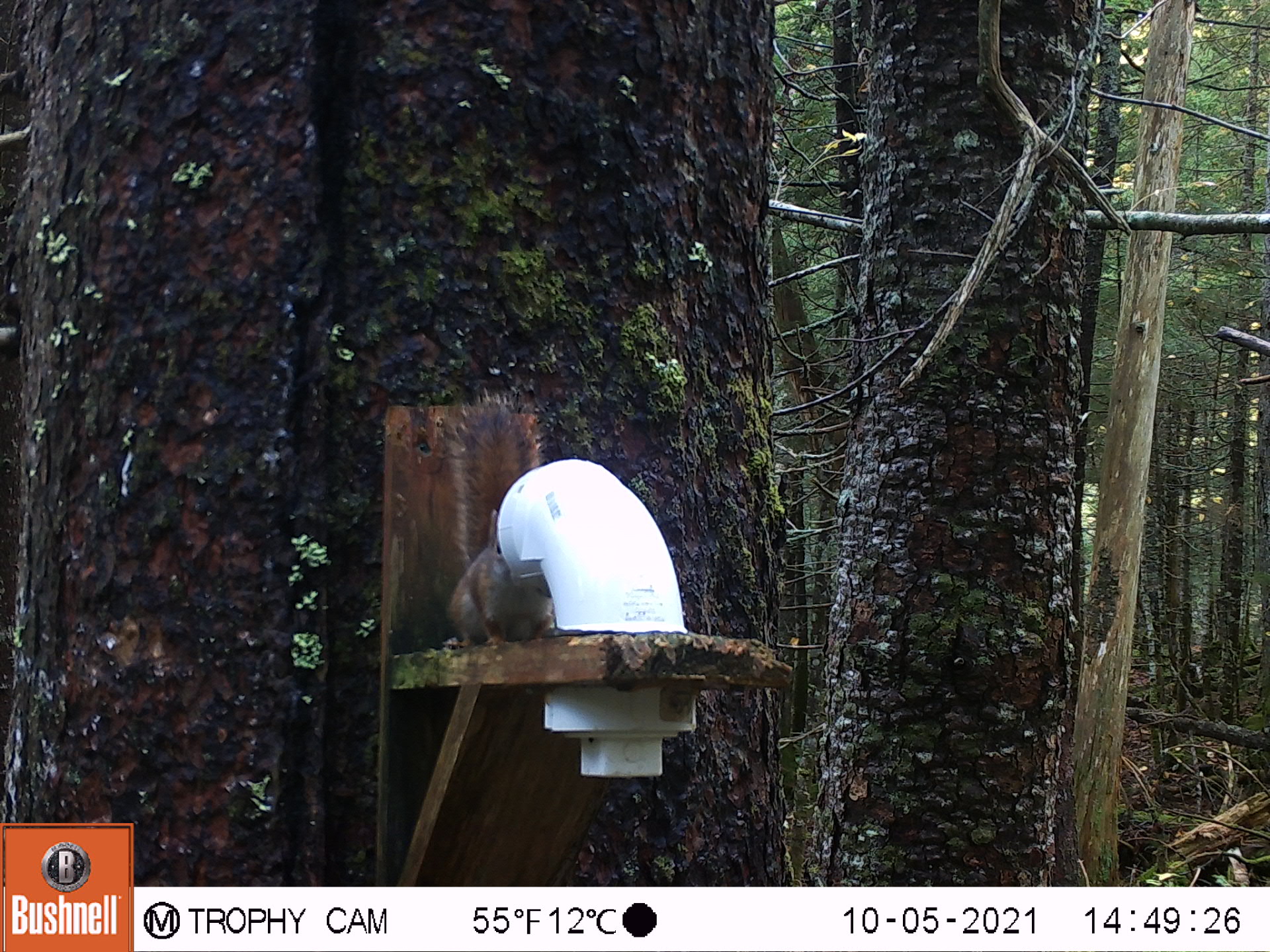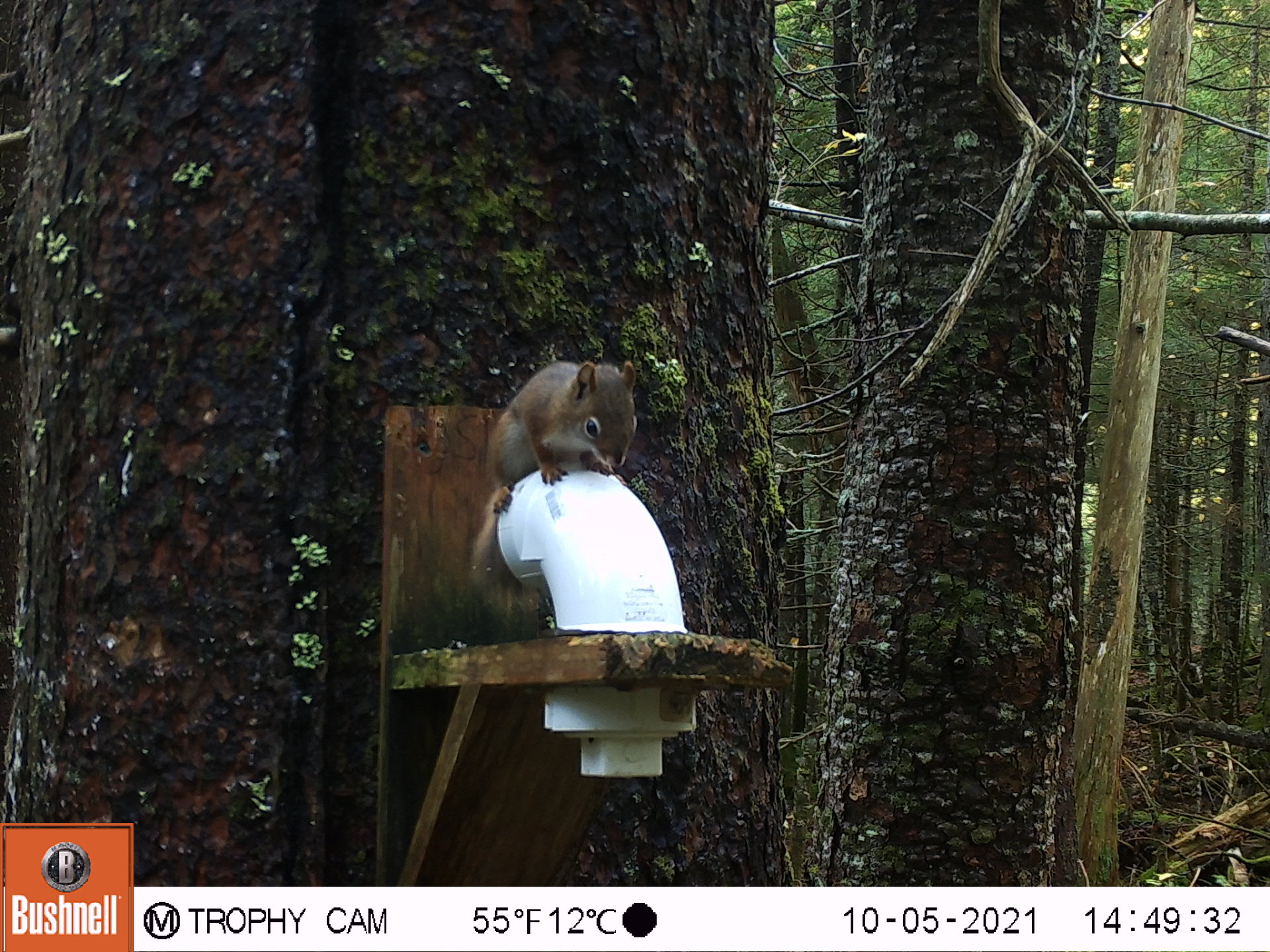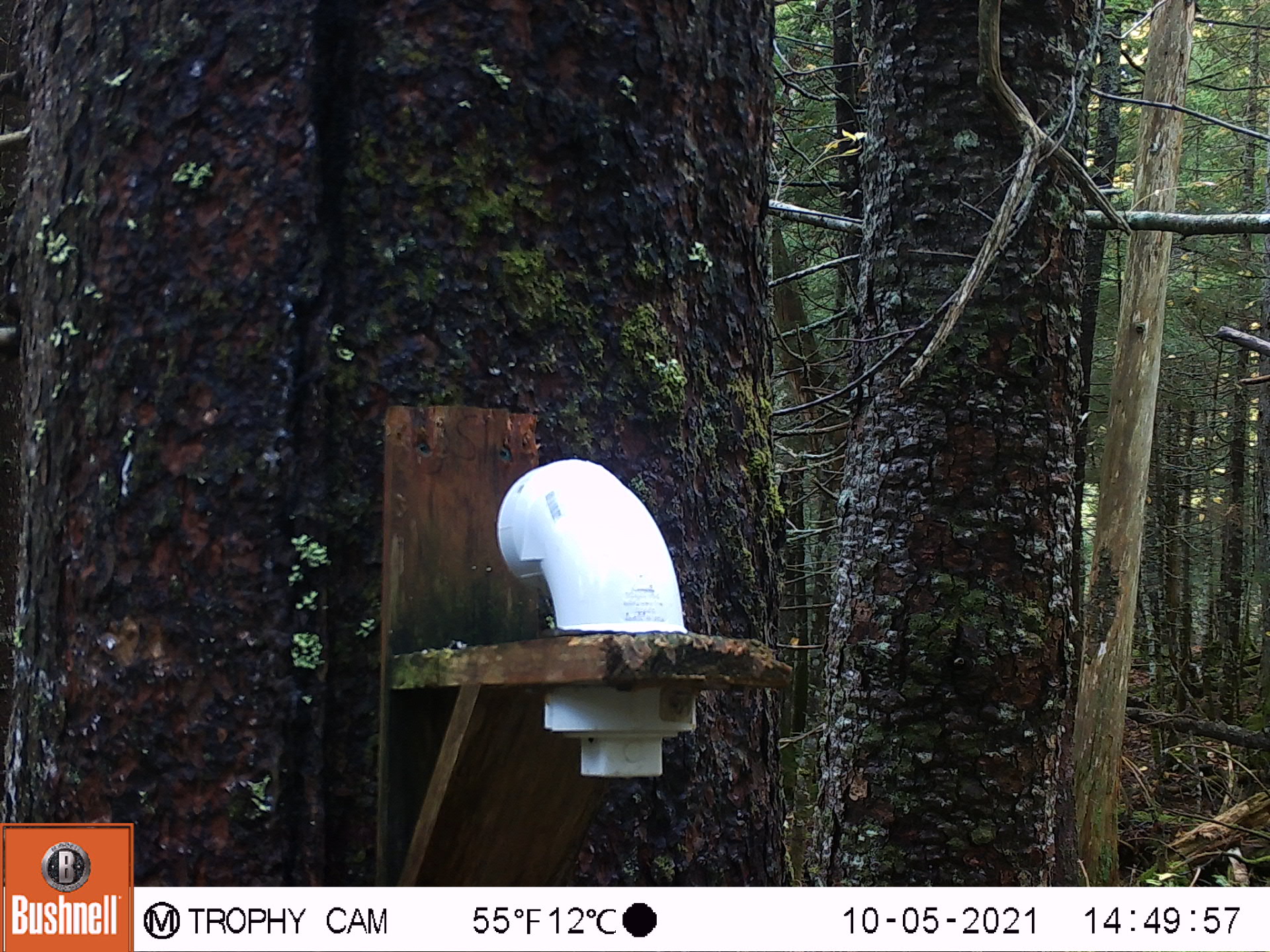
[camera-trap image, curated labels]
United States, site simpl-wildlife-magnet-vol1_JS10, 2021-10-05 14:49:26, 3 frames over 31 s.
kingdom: Animalia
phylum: Chordata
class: Mammalia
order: Rodentia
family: Sciuridae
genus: Tamiasciurus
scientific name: Tamiasciurus hudsonicus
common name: red squirrel